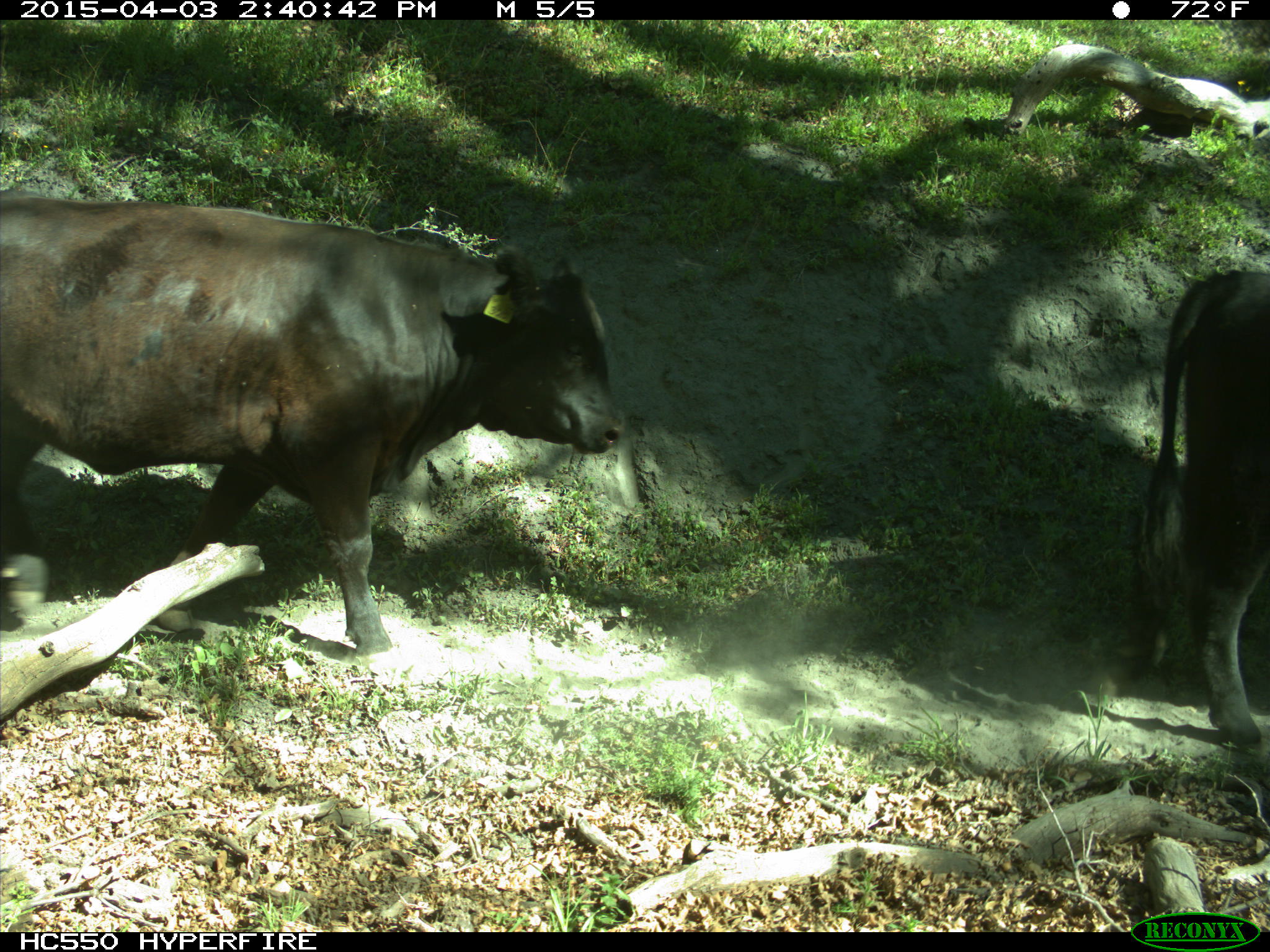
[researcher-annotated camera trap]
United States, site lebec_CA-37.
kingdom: Animalia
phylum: Chordata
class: Mammalia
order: Artiodactyla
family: Bovidae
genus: Bos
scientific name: Bos taurus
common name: domestic cow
Bos taurus (domestic cow).